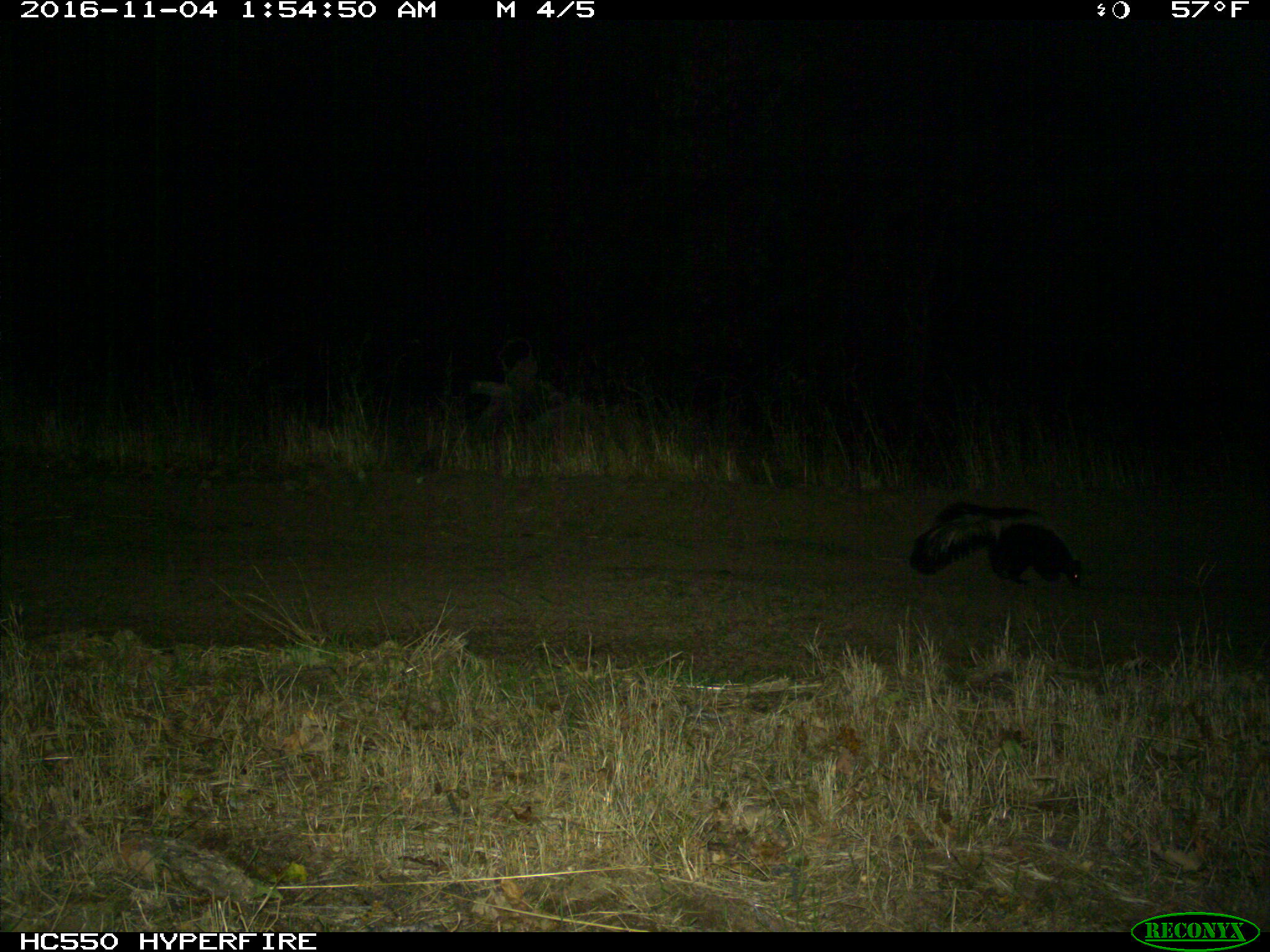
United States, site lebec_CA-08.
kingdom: Animalia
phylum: Chordata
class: Mammalia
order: Carnivora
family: Mephitidae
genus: Mephitis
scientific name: Mephitis mephitis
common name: striped skunk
Mephitis mephitis (striped skunk).